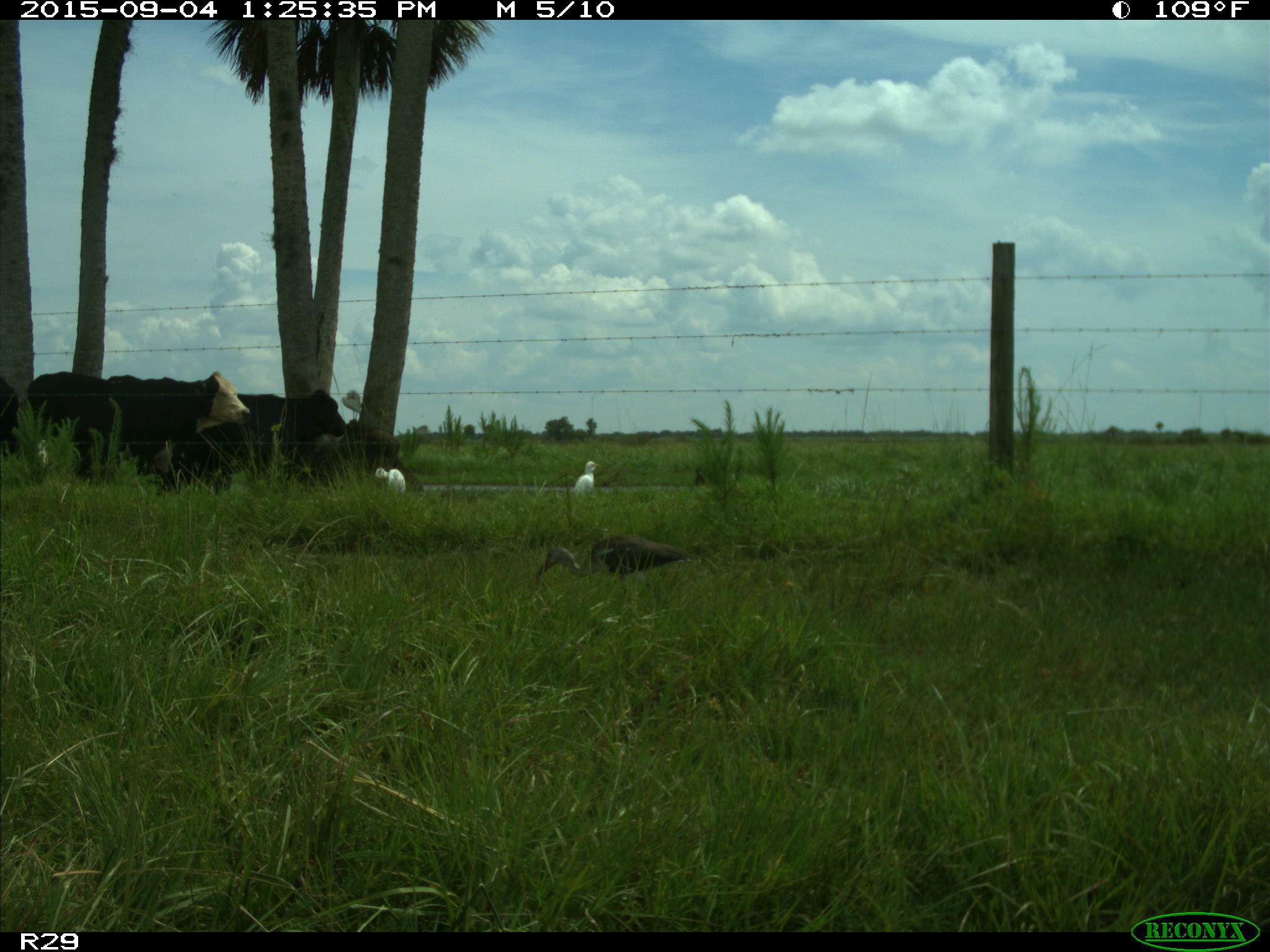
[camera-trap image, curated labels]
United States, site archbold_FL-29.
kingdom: Animalia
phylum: Chordata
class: Mammalia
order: Artiodactyla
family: Bovidae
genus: Bos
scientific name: Bos taurus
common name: domestic cow